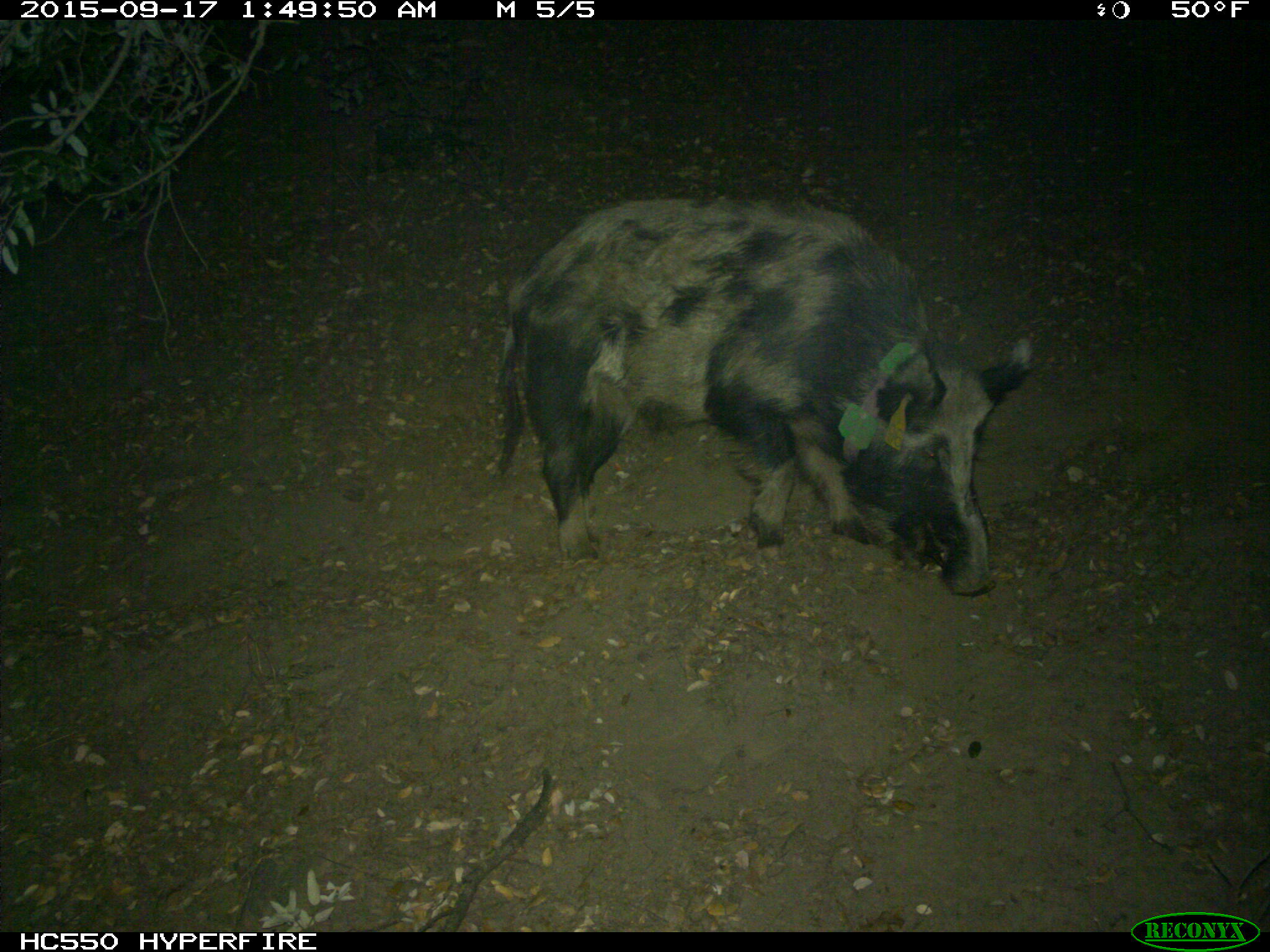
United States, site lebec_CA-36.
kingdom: Animalia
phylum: Chordata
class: Mammalia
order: Artiodactyla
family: Suidae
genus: Sus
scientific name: Sus scrofa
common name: wild boar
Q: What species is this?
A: Sus scrofa (wild boar).